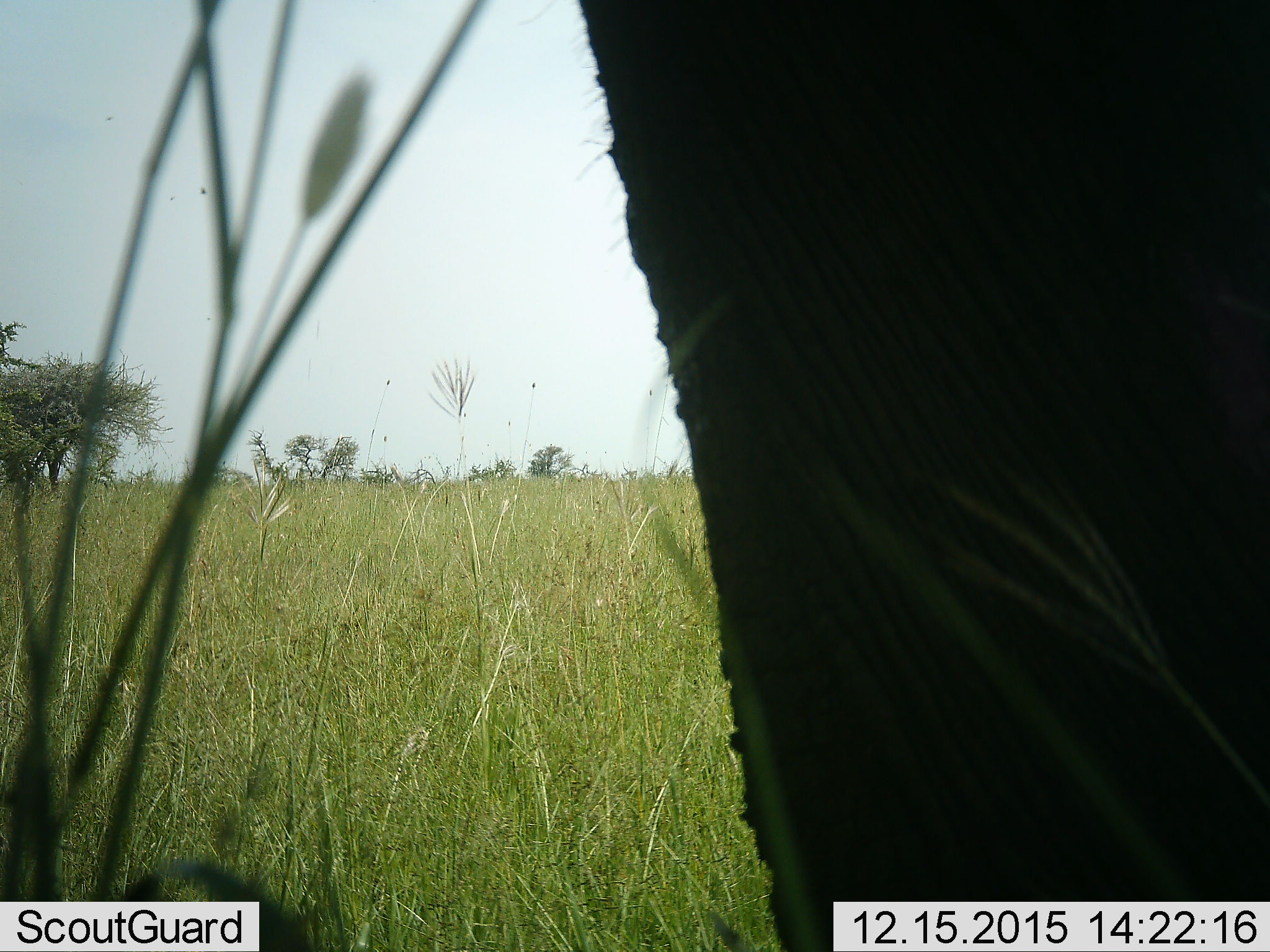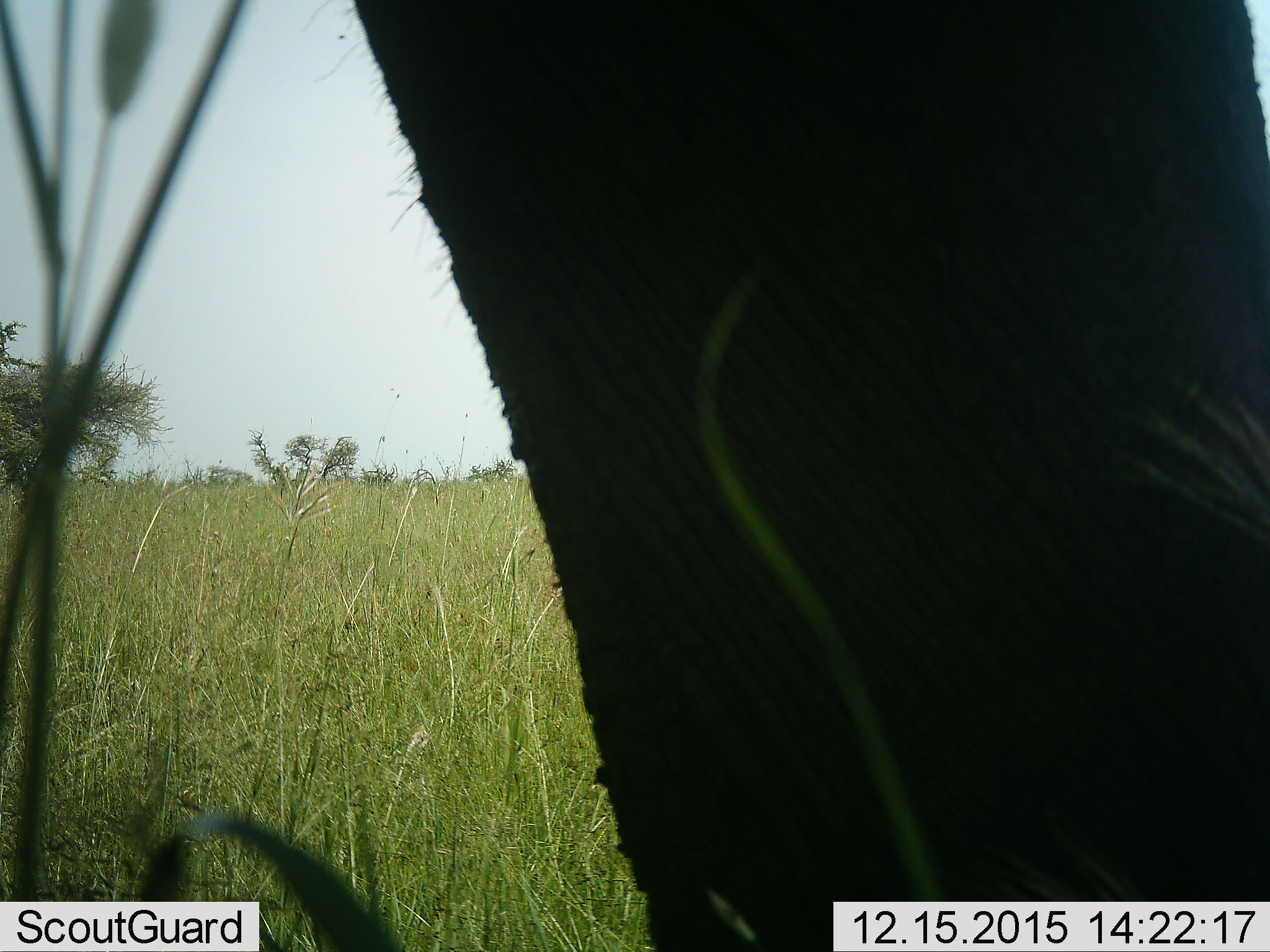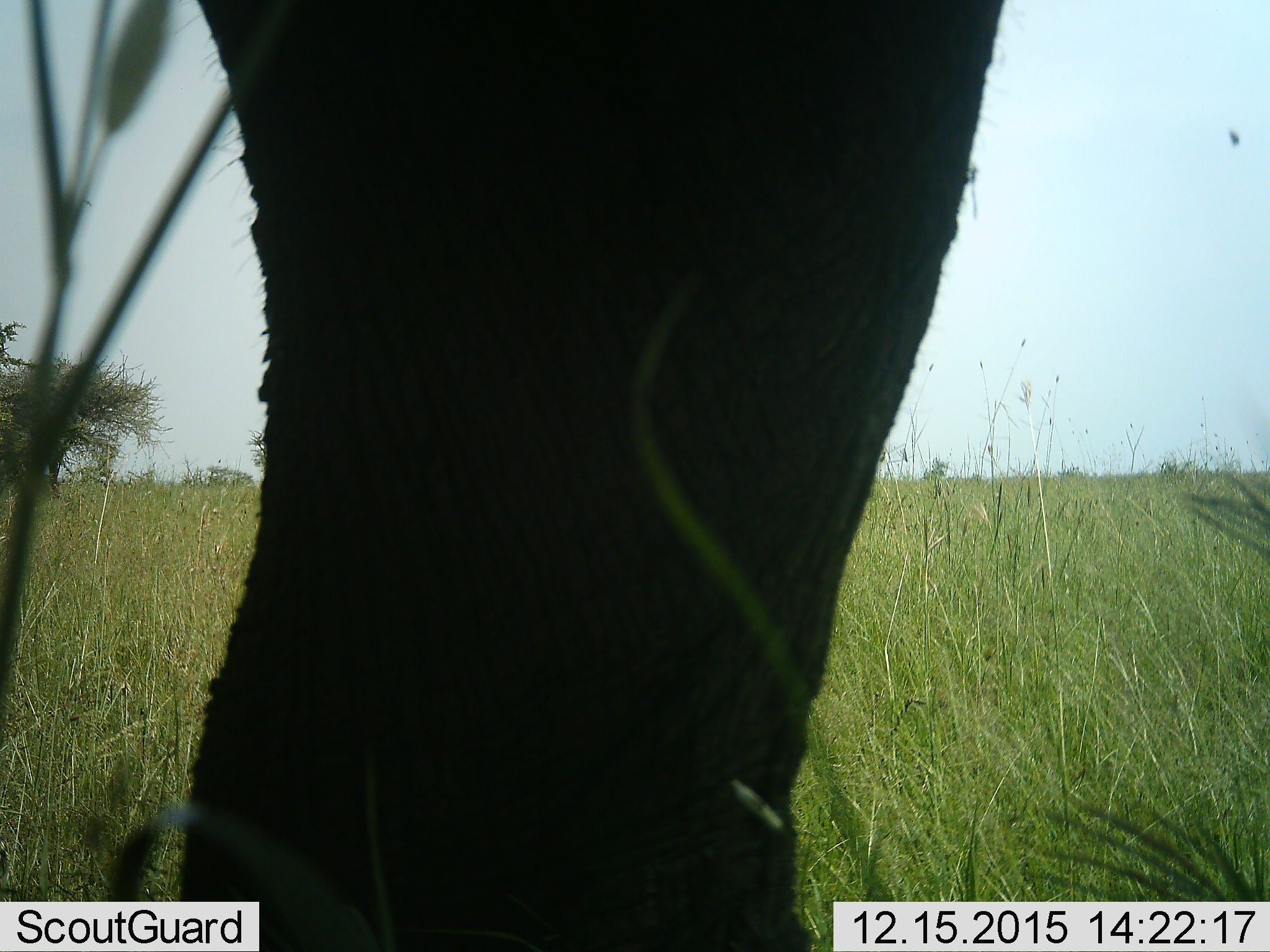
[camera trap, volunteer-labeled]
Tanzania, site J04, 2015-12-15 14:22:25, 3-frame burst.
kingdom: Animalia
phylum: Chordata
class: Mammalia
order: Proboscidea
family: Elephantidae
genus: Loxodonta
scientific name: Loxodonta africana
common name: african bush elephant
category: elephant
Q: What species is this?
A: Elephant (african bush elephant) (Loxodonta africana).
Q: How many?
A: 1.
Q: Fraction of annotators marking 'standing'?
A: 14%.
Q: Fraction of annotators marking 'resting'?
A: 0%.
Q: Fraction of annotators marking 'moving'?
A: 71%.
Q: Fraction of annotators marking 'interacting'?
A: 0%.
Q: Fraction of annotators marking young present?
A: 0%.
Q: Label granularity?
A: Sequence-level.